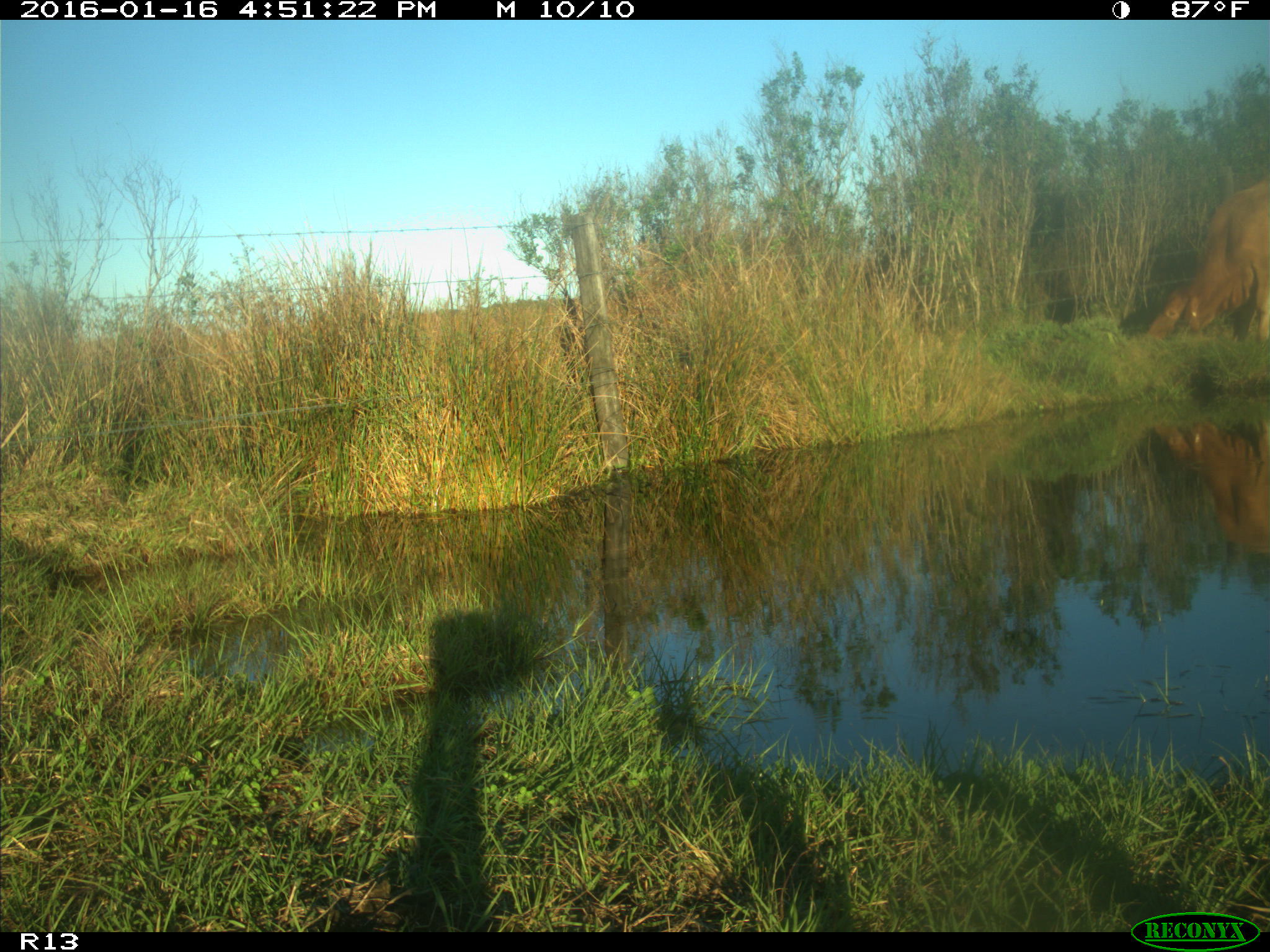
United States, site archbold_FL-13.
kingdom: Animalia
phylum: Chordata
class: Mammalia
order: Artiodactyla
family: Bovidae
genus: Bos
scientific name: Bos taurus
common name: domestic cow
Bos taurus (domestic cow).